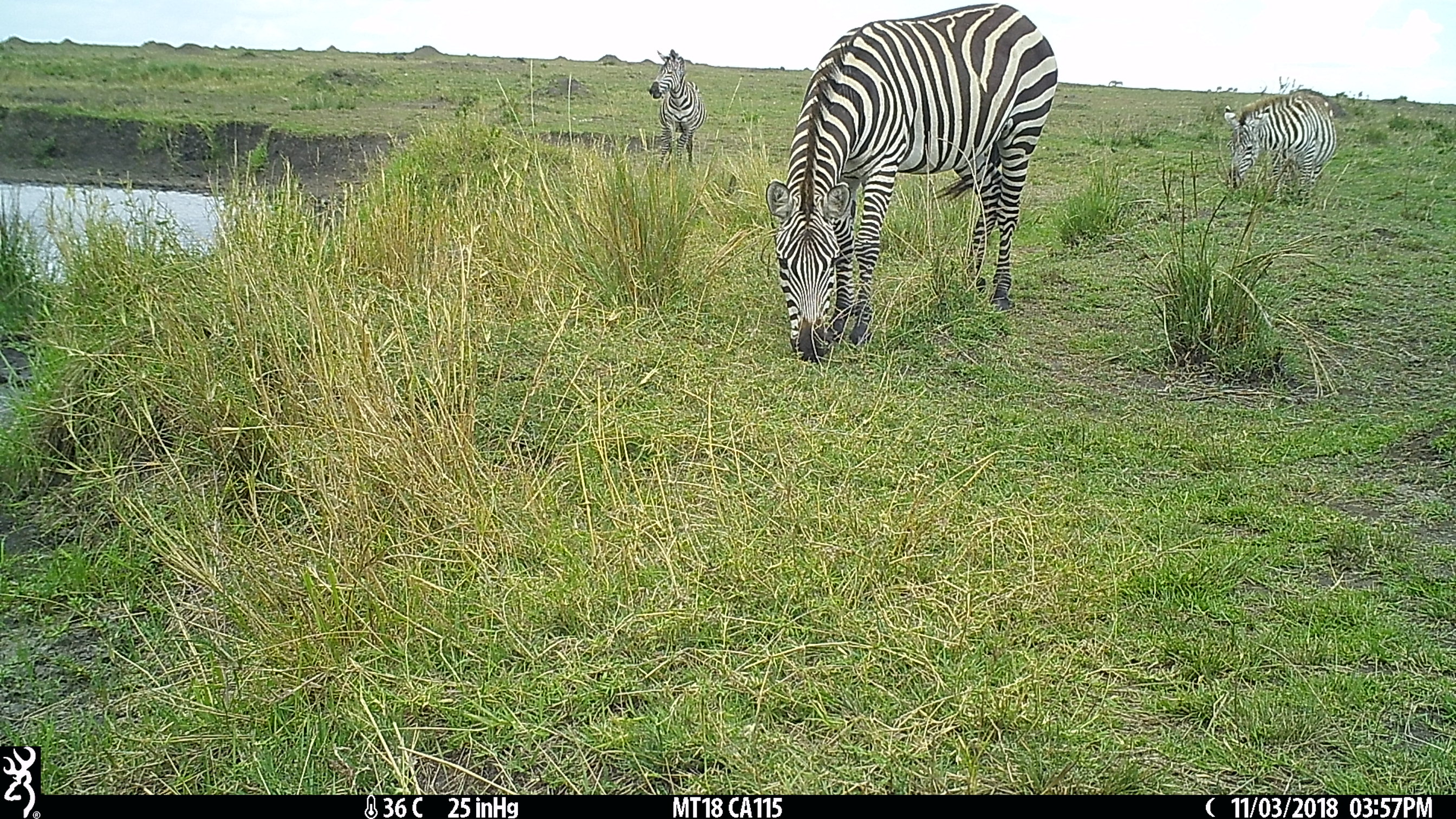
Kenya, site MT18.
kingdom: Animalia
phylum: Chordata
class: Mammalia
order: Perissodactyla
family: Equidae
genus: Equus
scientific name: Equus quagga burchellii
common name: burchell's zebra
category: zebra